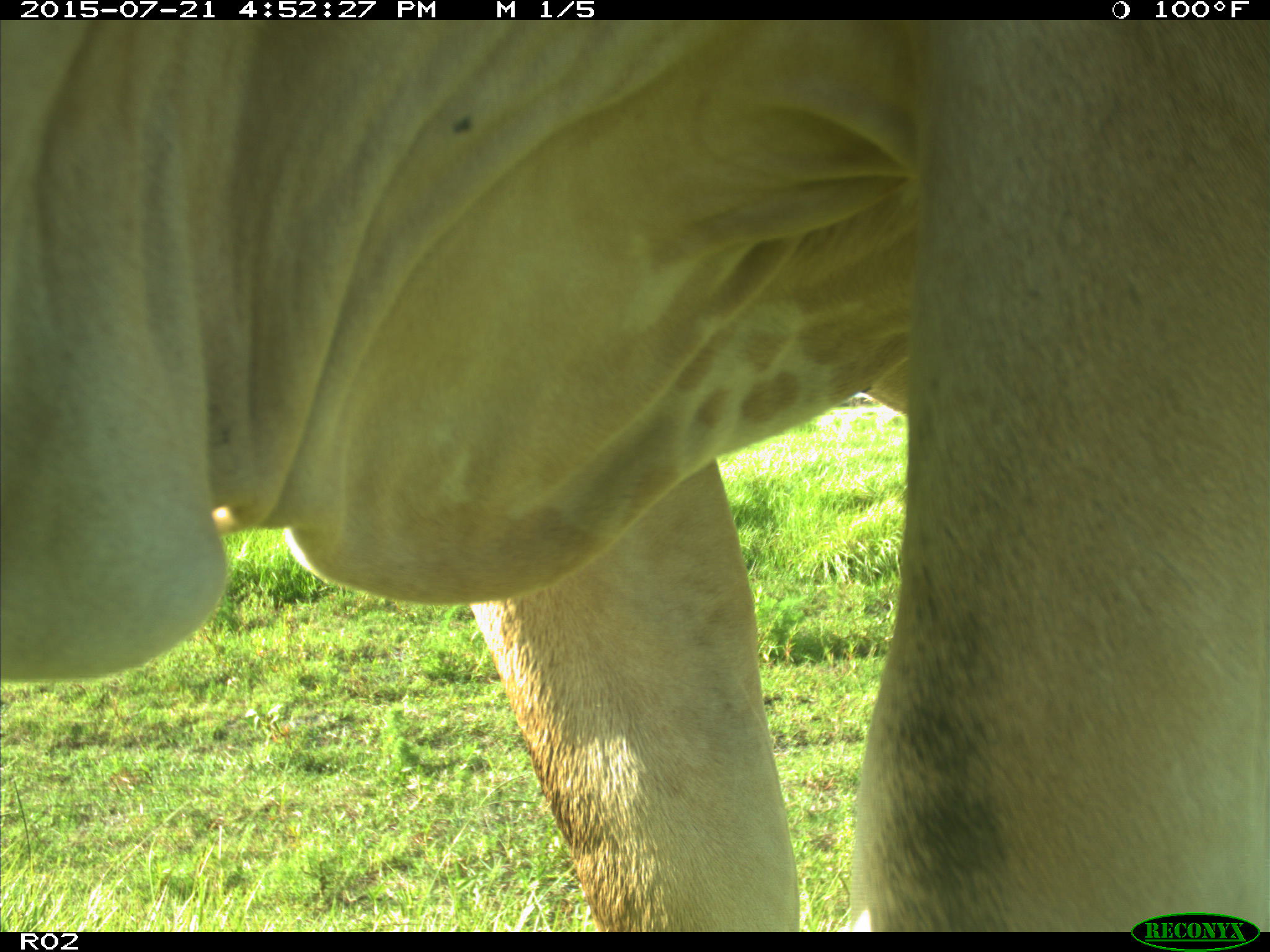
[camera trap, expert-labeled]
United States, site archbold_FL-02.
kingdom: Animalia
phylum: Chordata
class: Mammalia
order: Artiodactyla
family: Bovidae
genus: Bos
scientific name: Bos taurus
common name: domestic cow